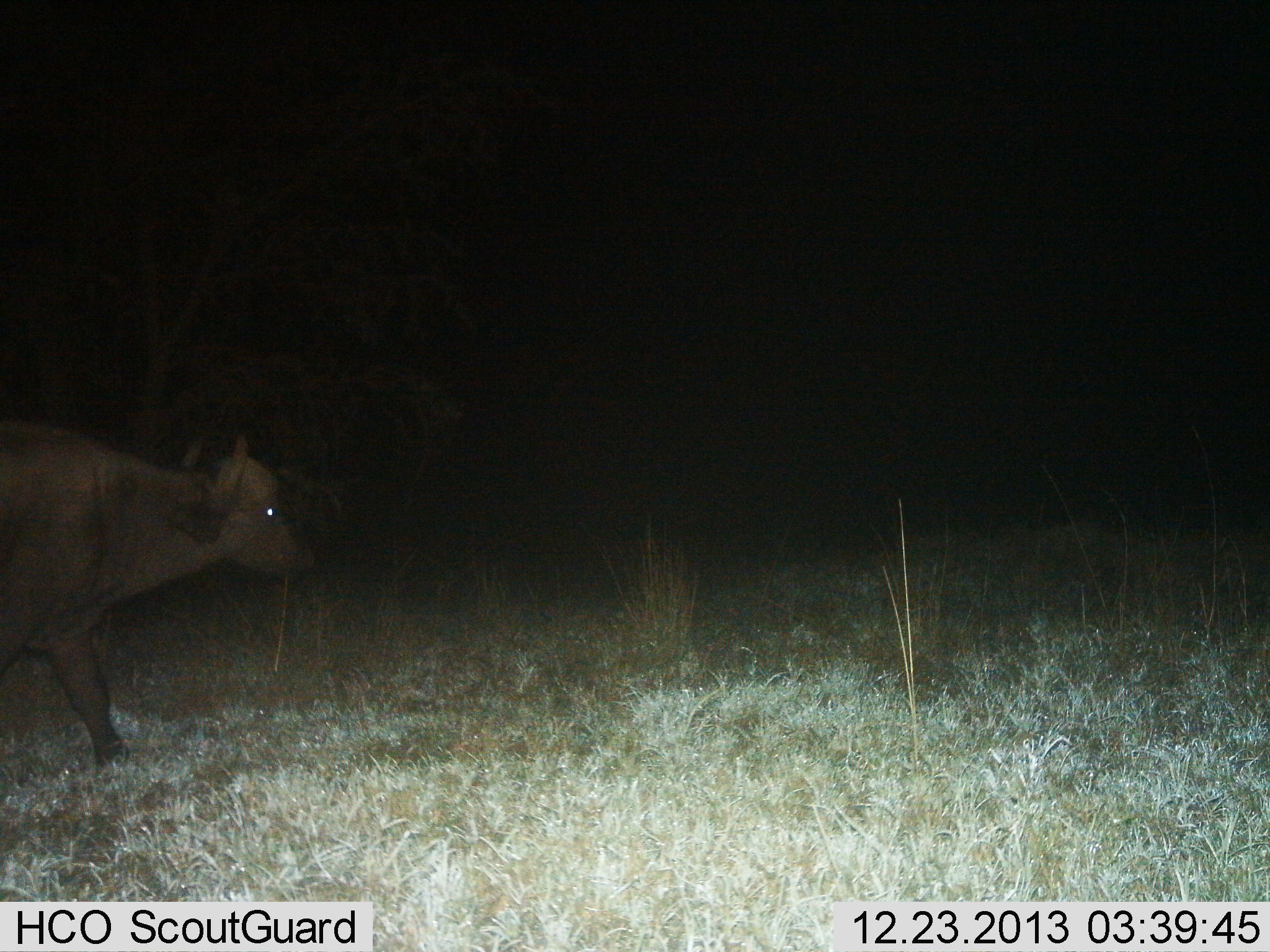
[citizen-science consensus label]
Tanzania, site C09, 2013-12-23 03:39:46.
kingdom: Animalia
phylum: Chordata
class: Mammalia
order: Artiodactyla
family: Bovidae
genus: Syncerus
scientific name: Syncerus caffer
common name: cape buffalo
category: buffalo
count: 1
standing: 10%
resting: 0%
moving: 90%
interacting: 0%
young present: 0%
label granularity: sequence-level